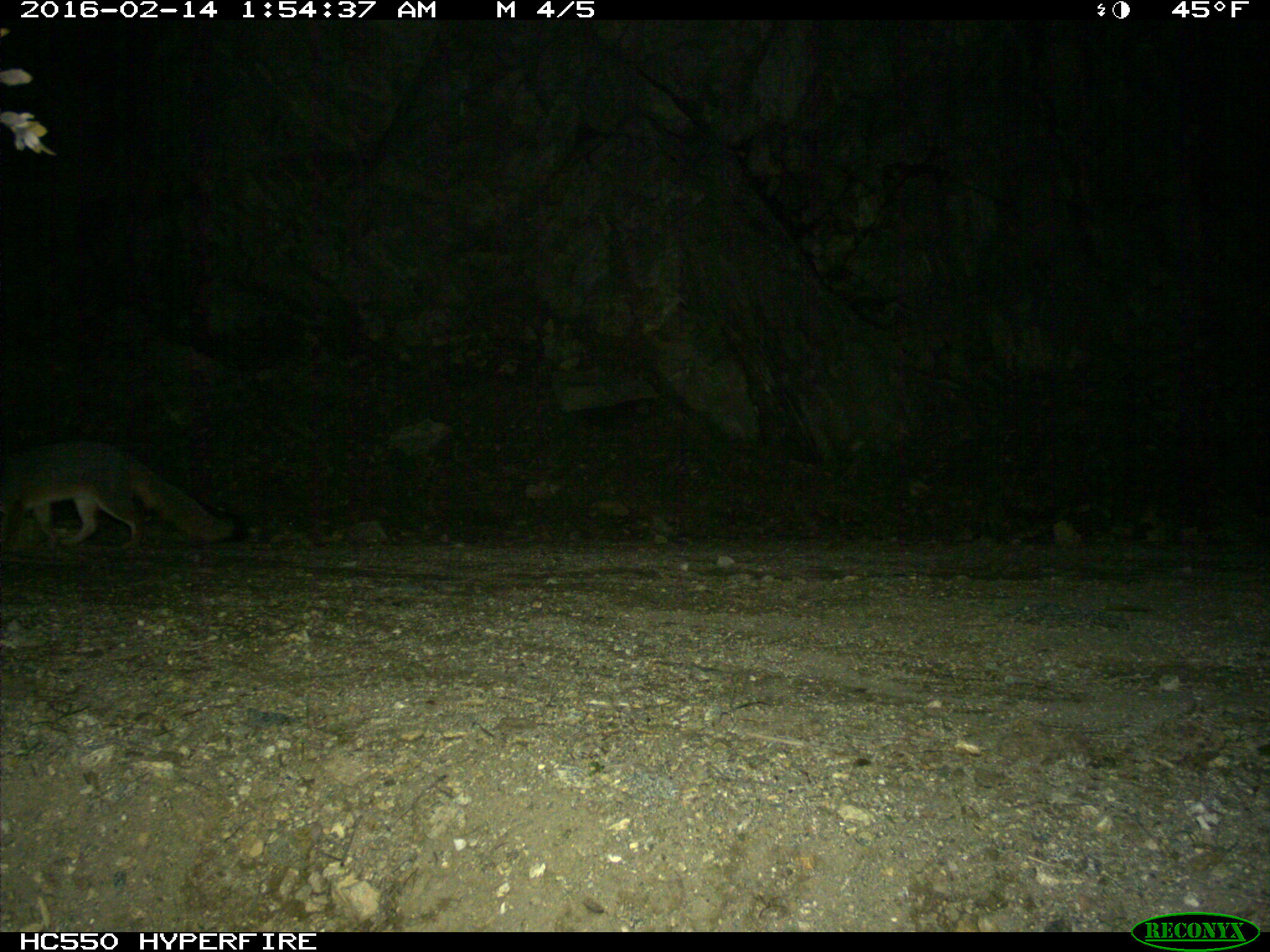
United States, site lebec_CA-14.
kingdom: Animalia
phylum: Chordata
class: Mammalia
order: Carnivora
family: Canidae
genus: Urocyon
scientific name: Urocyon cinereoargenteus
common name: gray fox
Urocyon cinereoargenteus (gray fox).